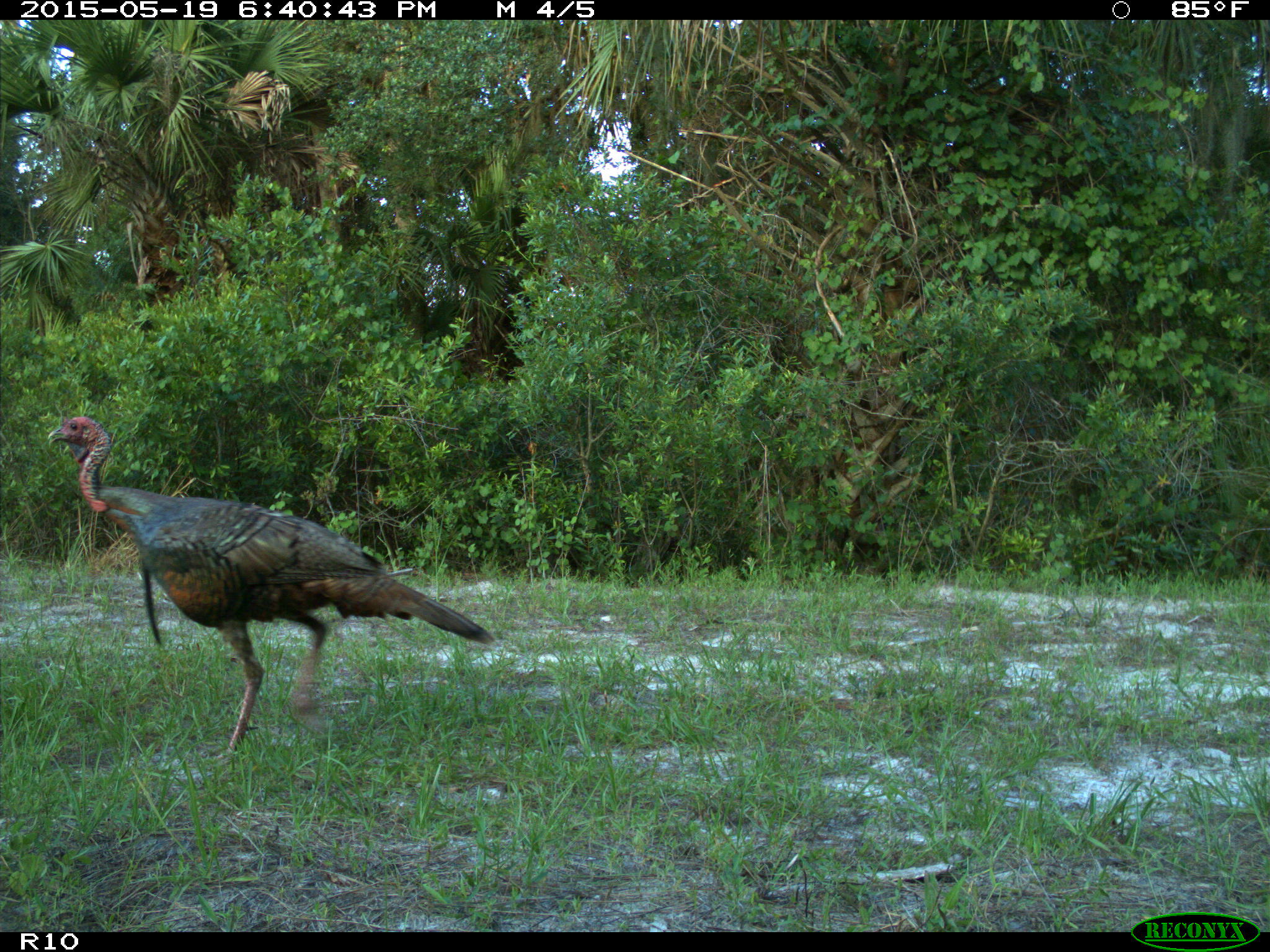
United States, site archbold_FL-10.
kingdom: Animalia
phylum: Chordata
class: Aves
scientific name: Aves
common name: birds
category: unidentified bird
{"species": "unidentified bird (birds) (Aves)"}